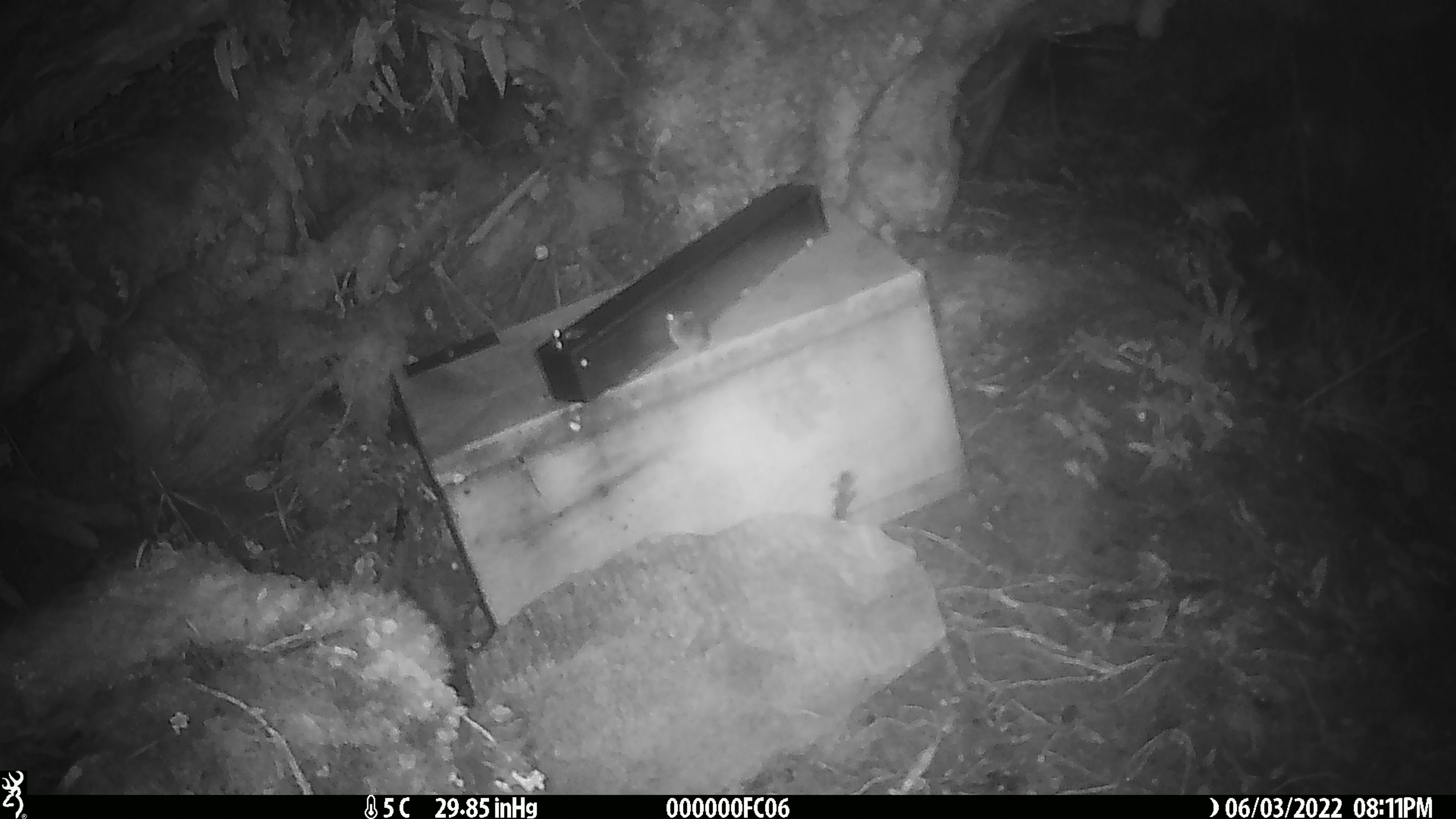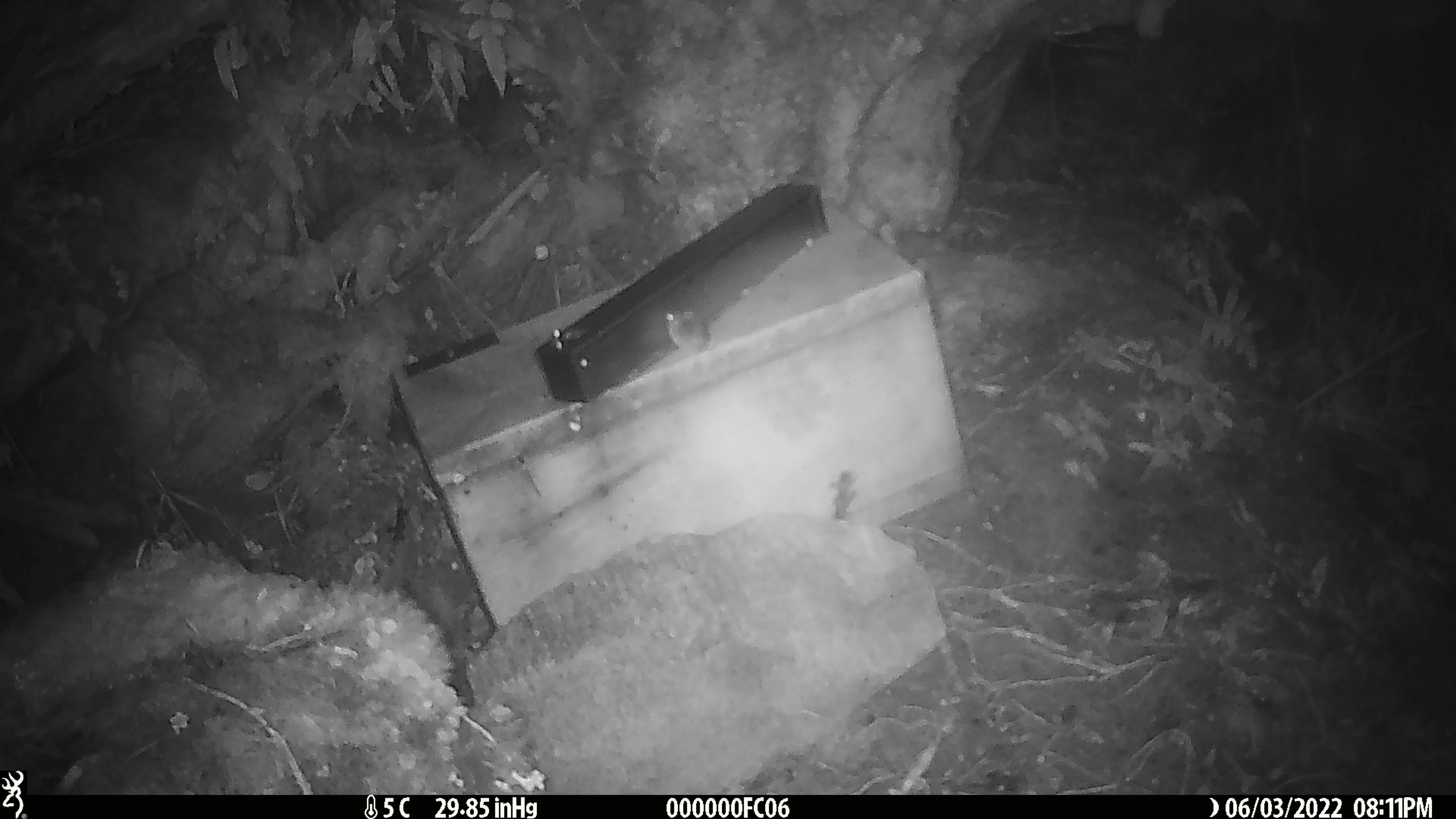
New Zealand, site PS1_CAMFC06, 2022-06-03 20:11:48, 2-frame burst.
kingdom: Animalia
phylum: Chordata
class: Mammalia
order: Rodentia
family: Muridae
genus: Mus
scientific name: Mus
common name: mouse